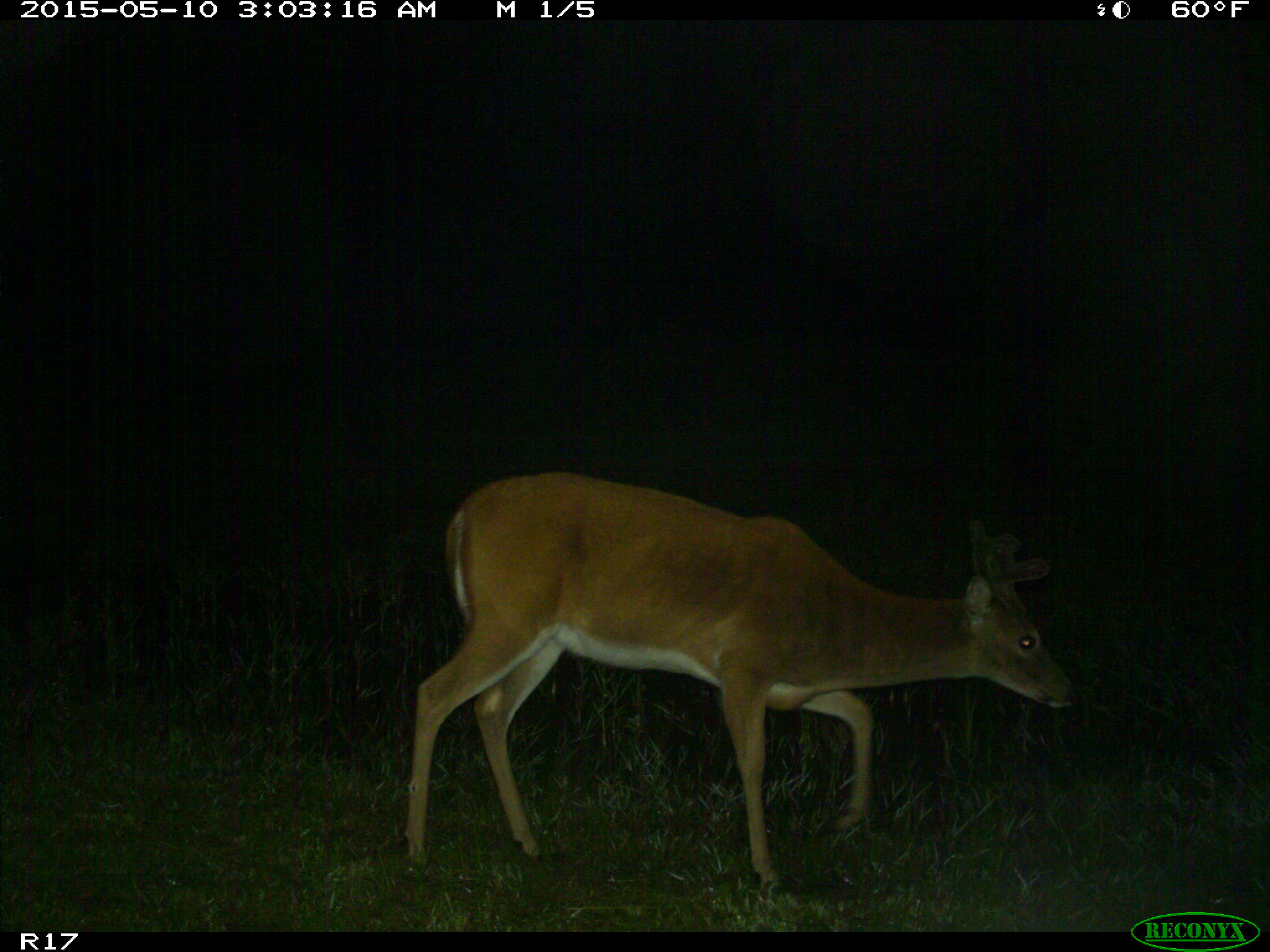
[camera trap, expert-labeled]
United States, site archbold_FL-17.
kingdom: Animalia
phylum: Chordata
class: Mammalia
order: Artiodactyla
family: Cervidae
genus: Odocoileus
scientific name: Odocoileus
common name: deer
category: unidentified deer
Unidentified deer (deer) (Odocoileus).